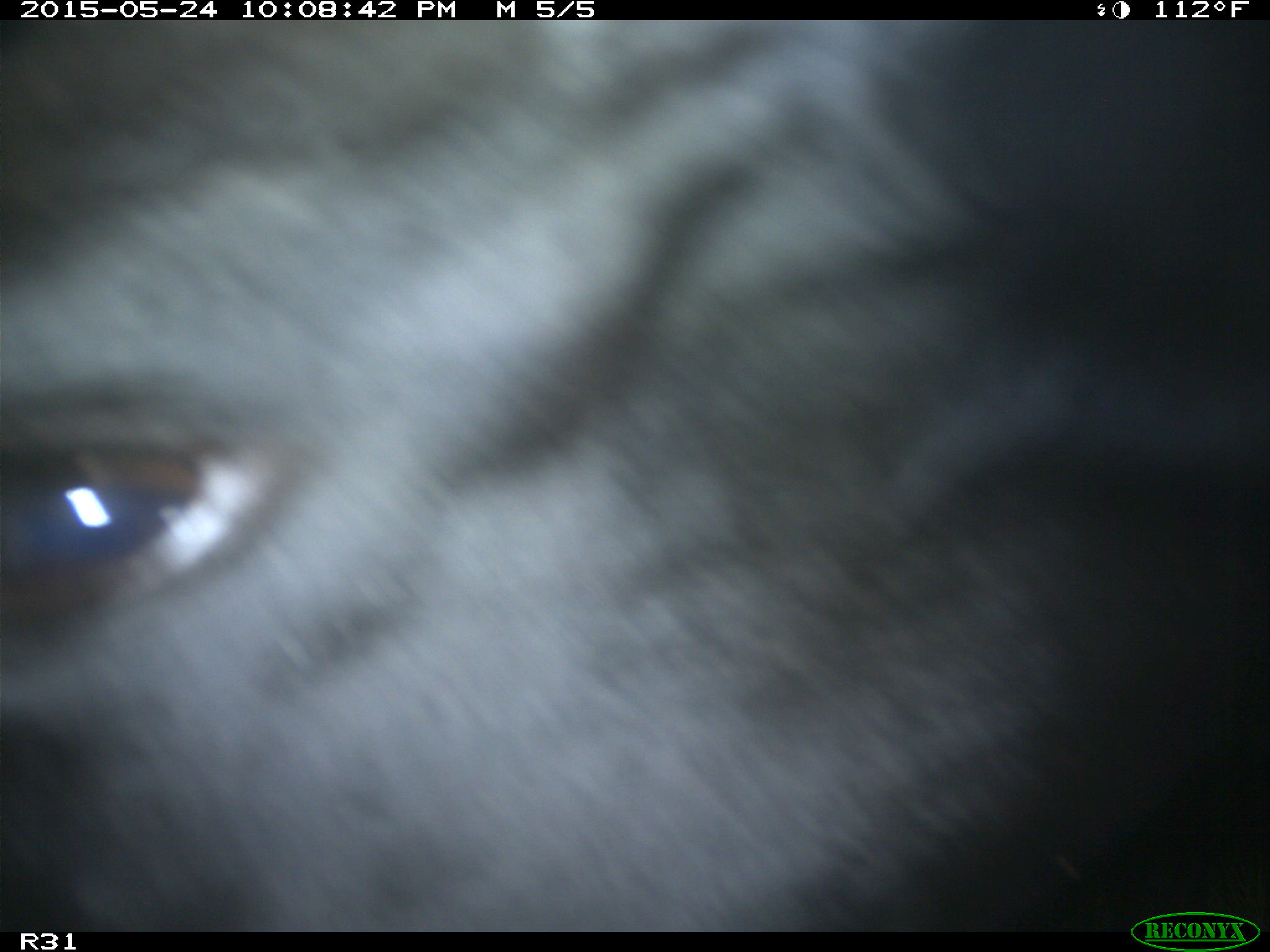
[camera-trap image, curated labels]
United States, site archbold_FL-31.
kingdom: Animalia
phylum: Chordata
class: Mammalia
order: Artiodactyla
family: Bovidae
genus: Bos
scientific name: Bos taurus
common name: domestic cow